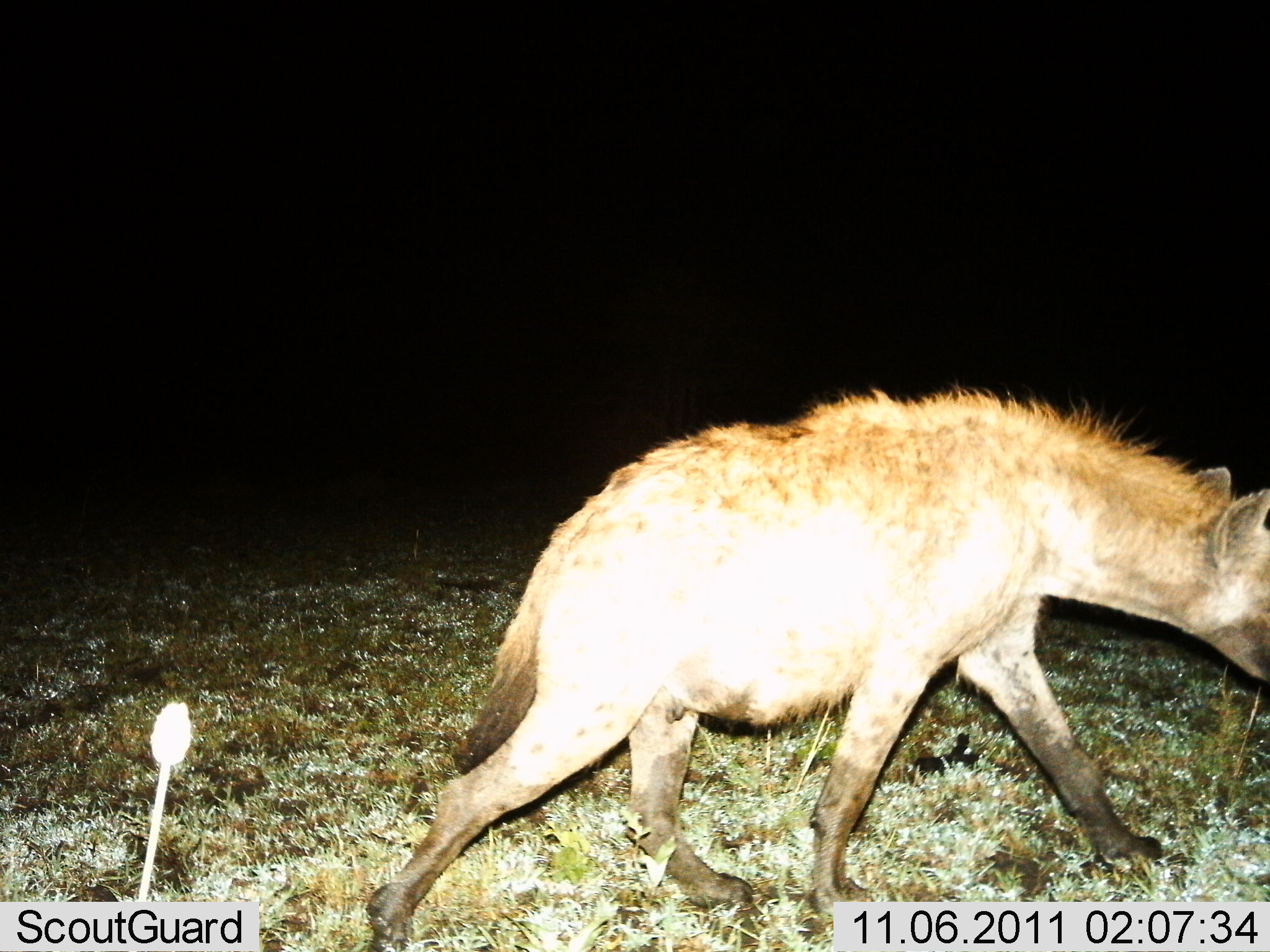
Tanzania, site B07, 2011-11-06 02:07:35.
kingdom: Animalia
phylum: Chordata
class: Mammalia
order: Carnivora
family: Hyaenidae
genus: Crocuta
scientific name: Crocuta crocuta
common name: spotted hyena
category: hyenaspotted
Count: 1.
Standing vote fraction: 0%.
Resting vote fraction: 0%.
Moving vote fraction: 100%.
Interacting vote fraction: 0%.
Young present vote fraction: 0%.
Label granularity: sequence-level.